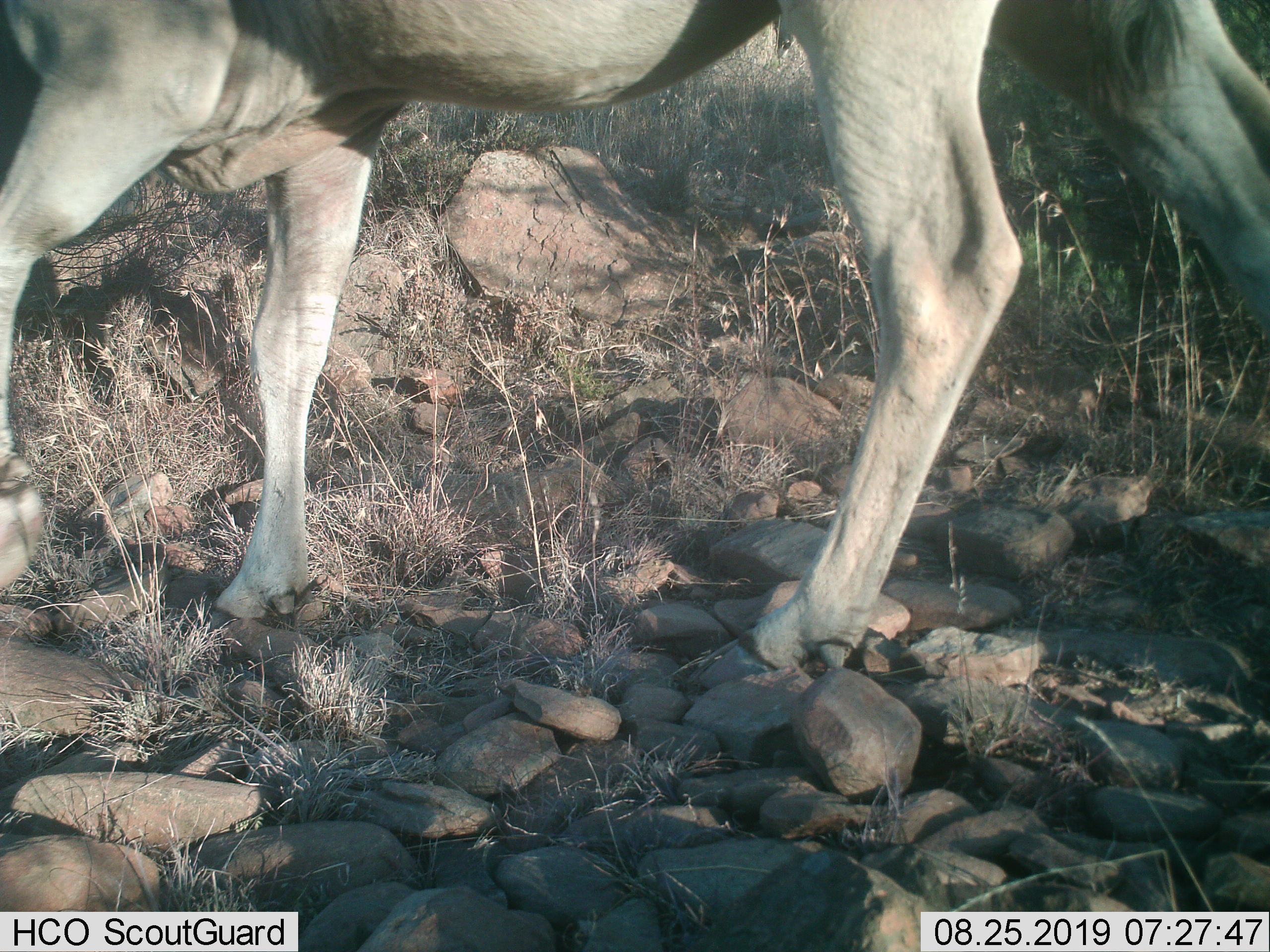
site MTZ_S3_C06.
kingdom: Animalia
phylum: Chordata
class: Mammalia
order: Artiodactyla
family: Bovidae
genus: Tragelaphus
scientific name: Tragelaphus oryx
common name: eland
Eland (Tragelaphus oryx), count 1. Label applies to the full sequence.